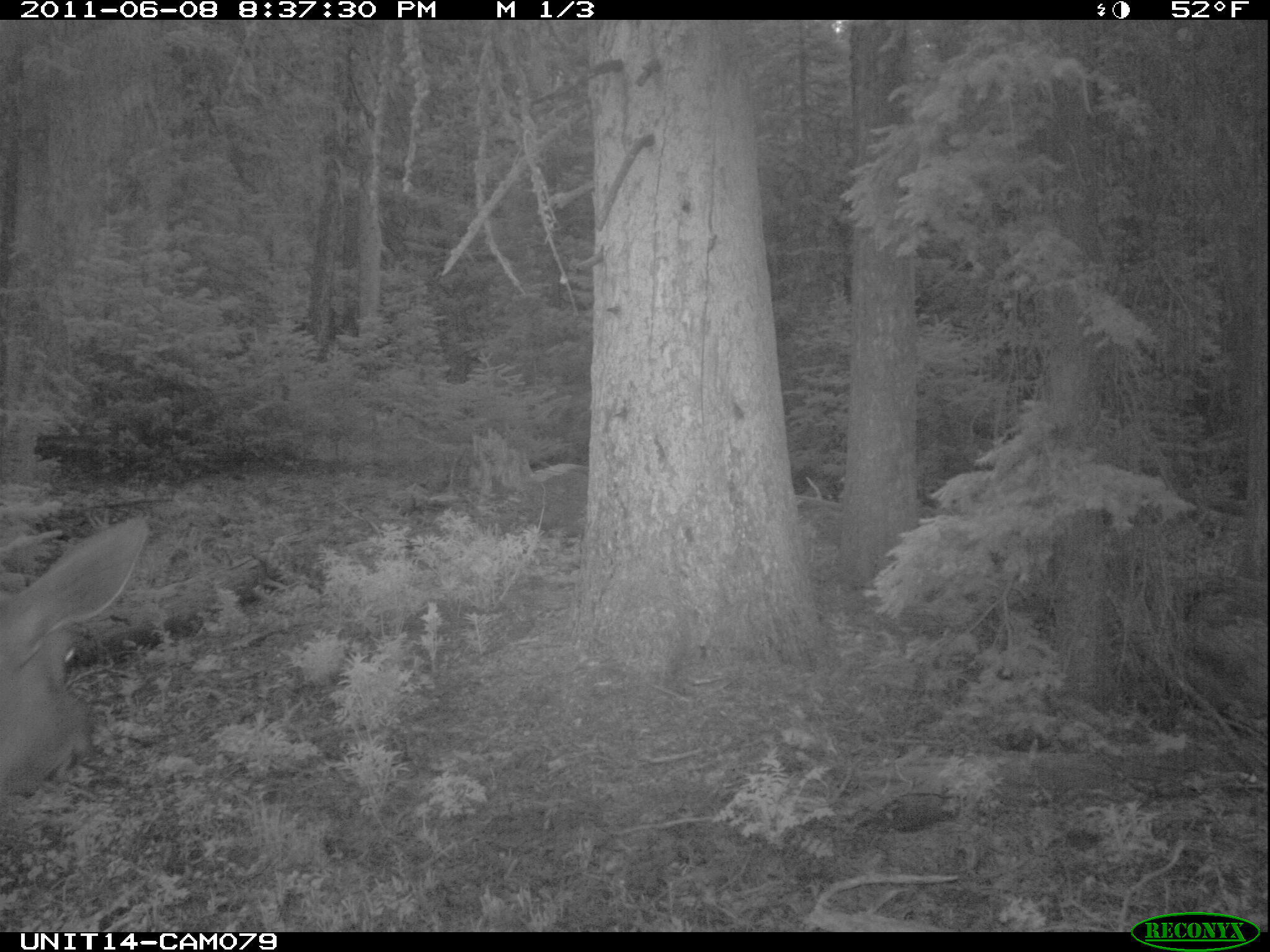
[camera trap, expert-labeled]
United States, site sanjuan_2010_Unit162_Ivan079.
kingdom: Animalia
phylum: Chordata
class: Mammalia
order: Artiodactyla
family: Cervidae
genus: Cervus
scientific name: Cervus elaphus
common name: red deer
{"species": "Cervus elaphus (red deer)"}